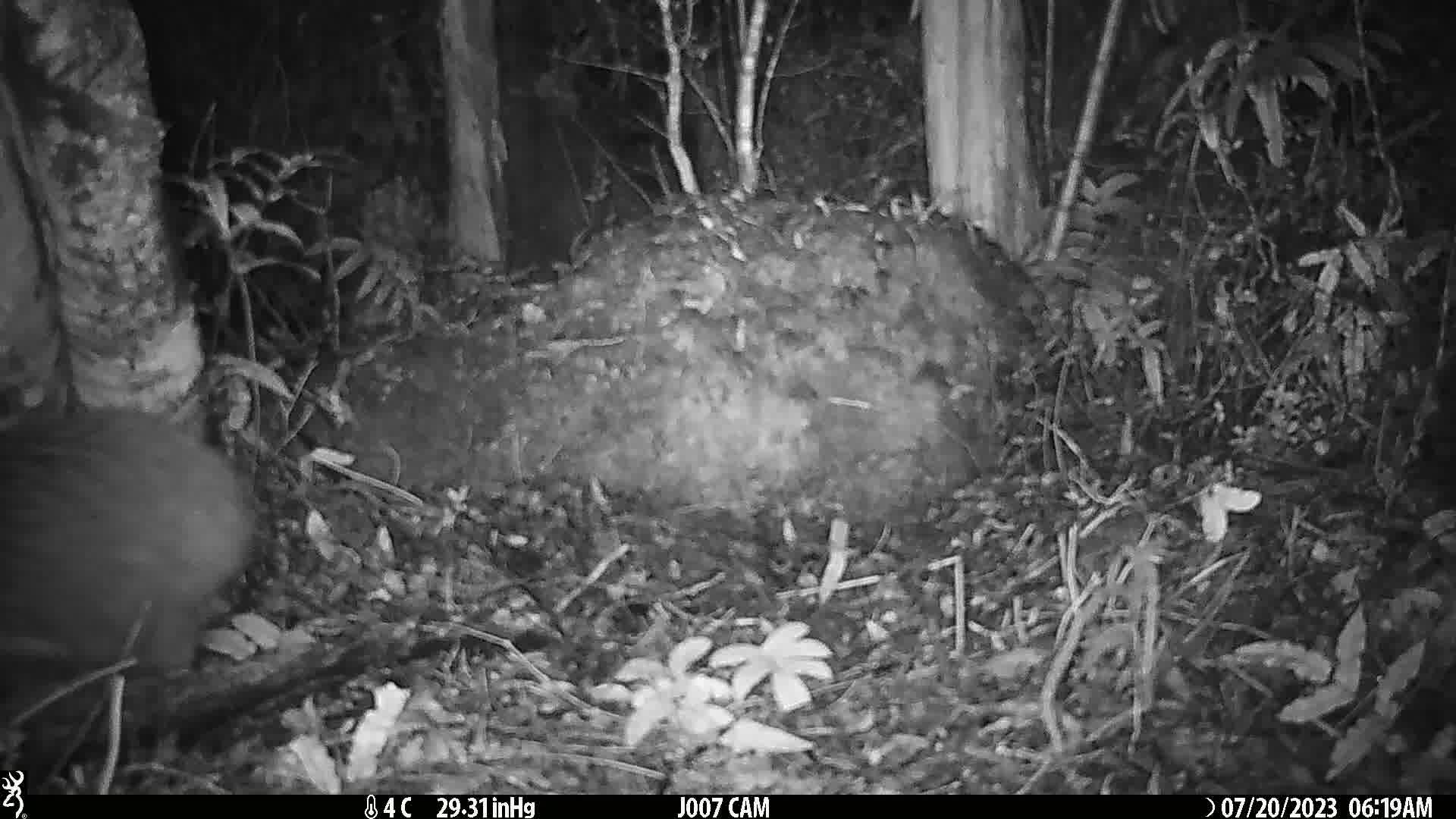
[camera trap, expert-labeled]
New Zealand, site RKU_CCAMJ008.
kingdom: Animalia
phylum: Chordata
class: Aves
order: Apterygiformes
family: Apterygidae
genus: Apteryx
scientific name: Apteryx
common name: kiwi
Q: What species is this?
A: Kiwi (Apteryx).